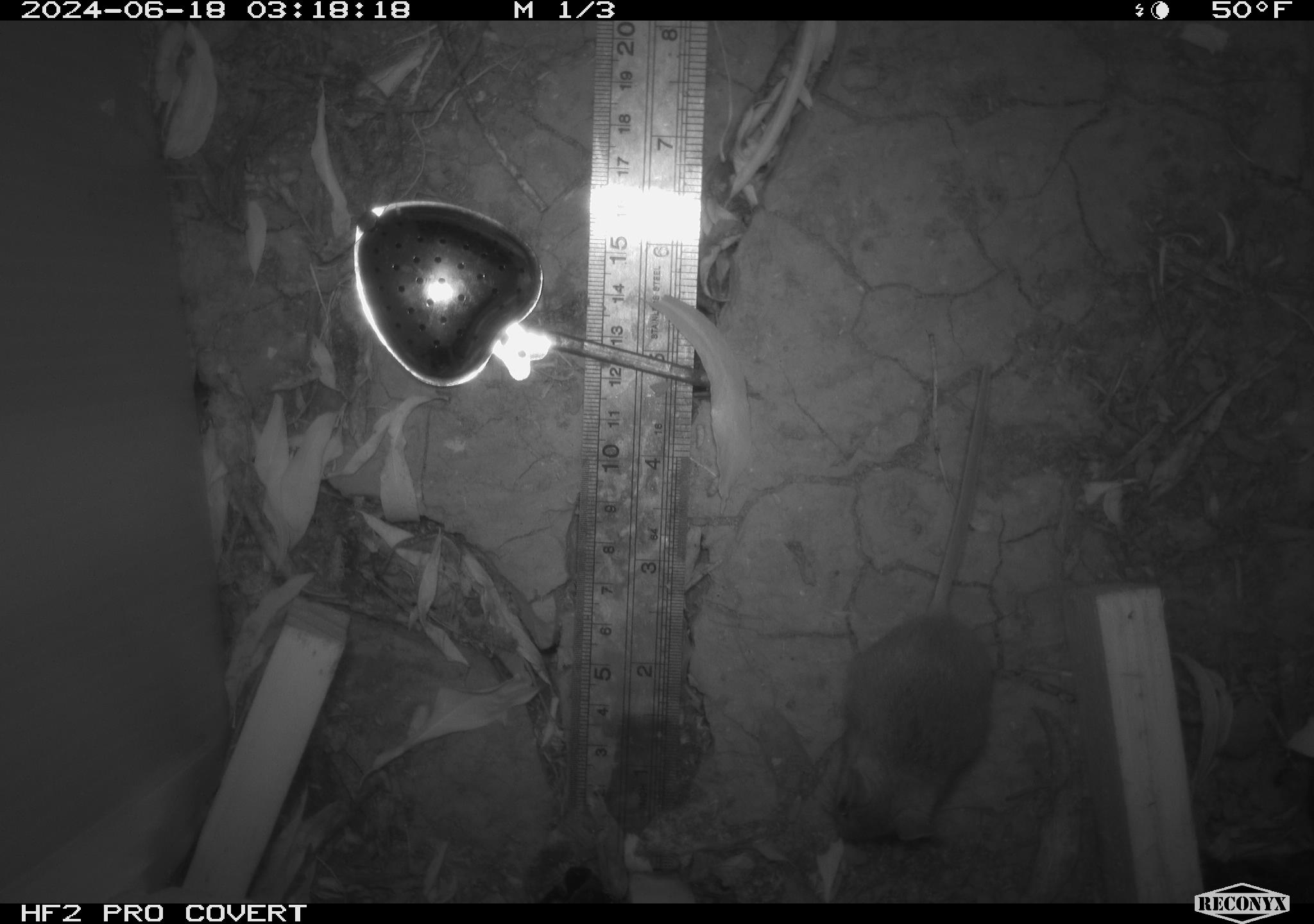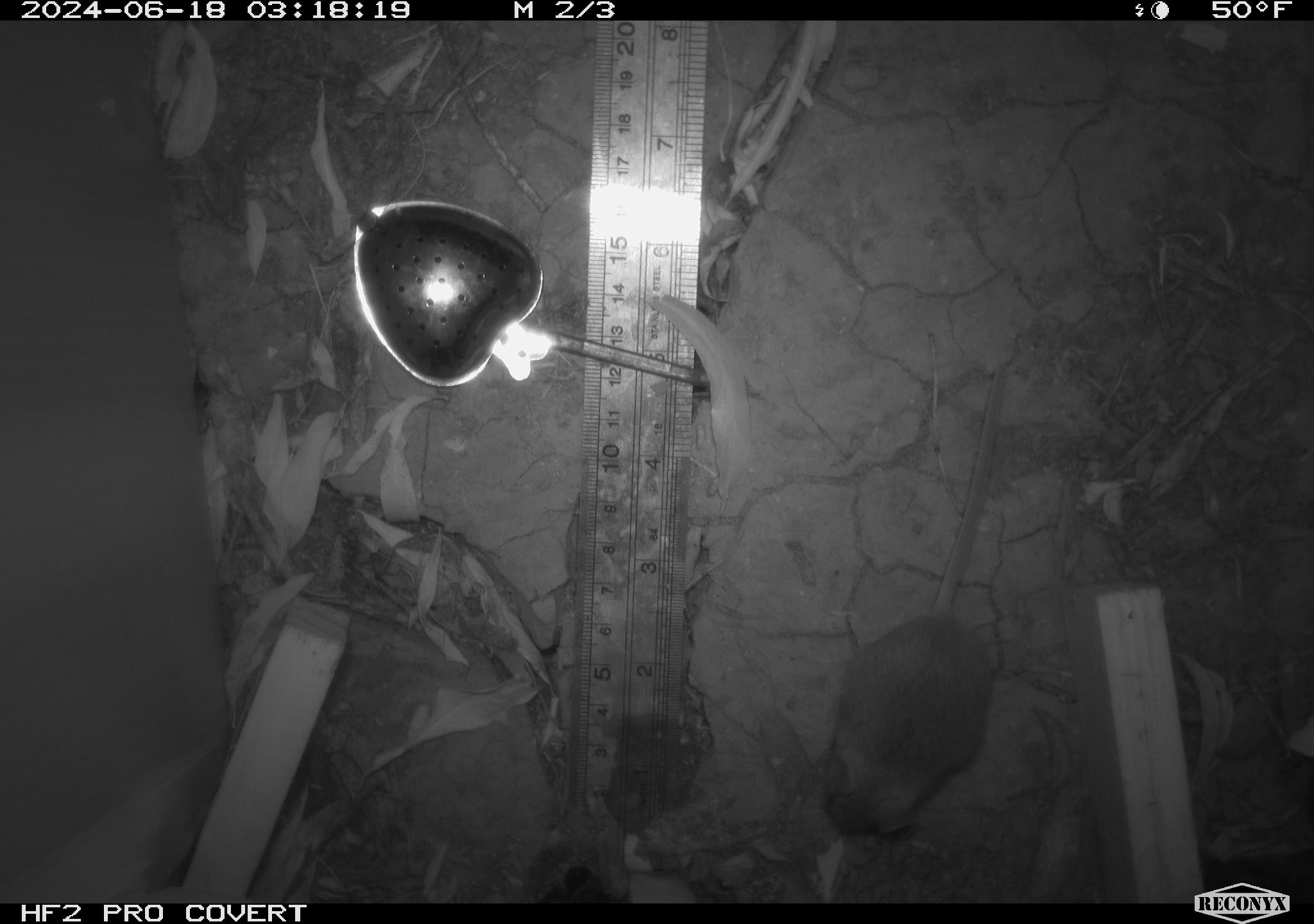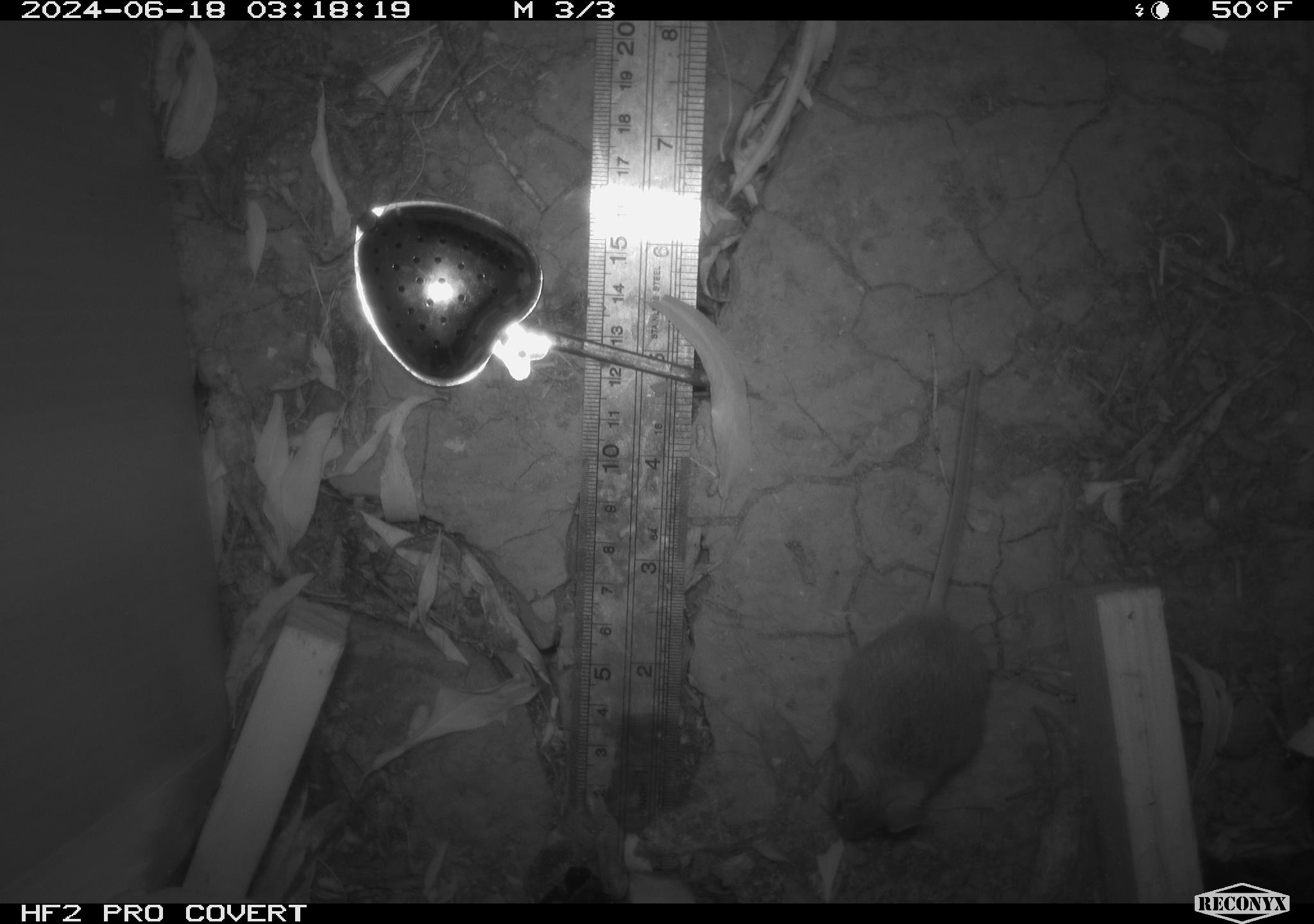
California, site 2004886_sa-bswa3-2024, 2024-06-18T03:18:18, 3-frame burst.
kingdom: Animalia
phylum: Chordata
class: Mammalia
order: Rodentia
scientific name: Rodentia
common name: mouse species